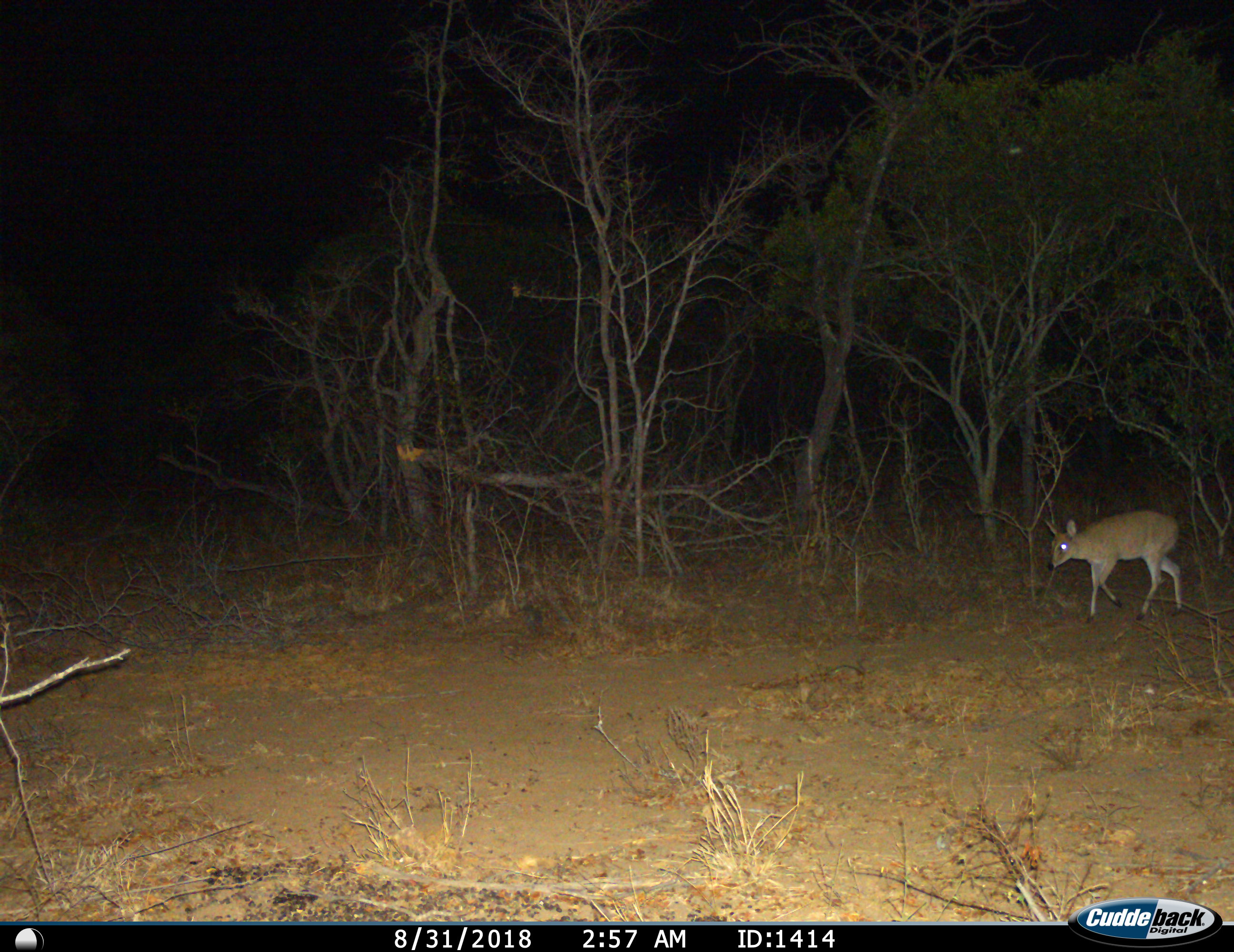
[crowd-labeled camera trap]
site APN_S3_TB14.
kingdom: Animalia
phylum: Chordata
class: Mammalia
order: Artiodactyla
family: Bovidae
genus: Sylvicapra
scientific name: Sylvicapra grimmia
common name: common duiker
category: duikercommongrey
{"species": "duikercommongrey (common duiker) (Sylvicapra grimmia)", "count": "1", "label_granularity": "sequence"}